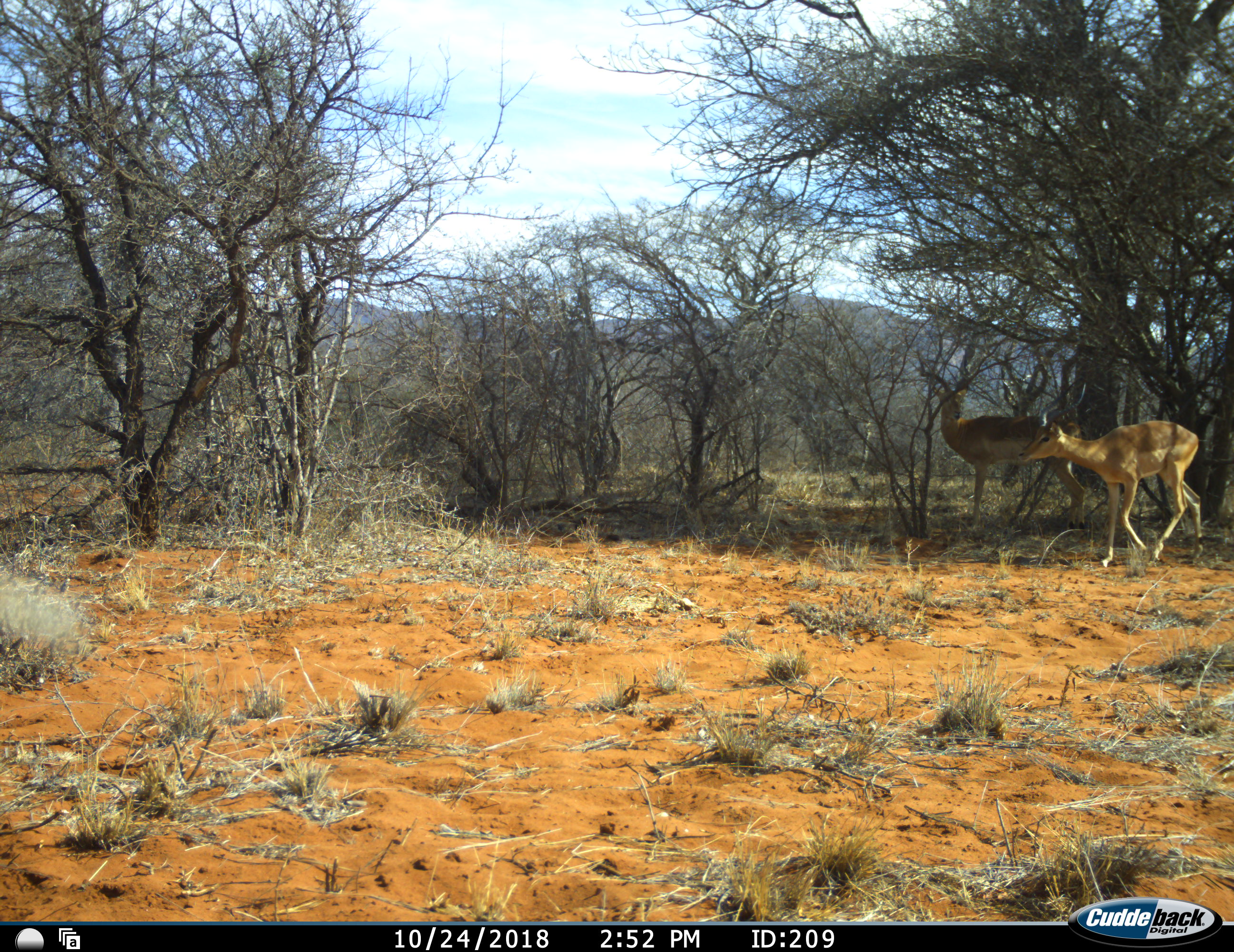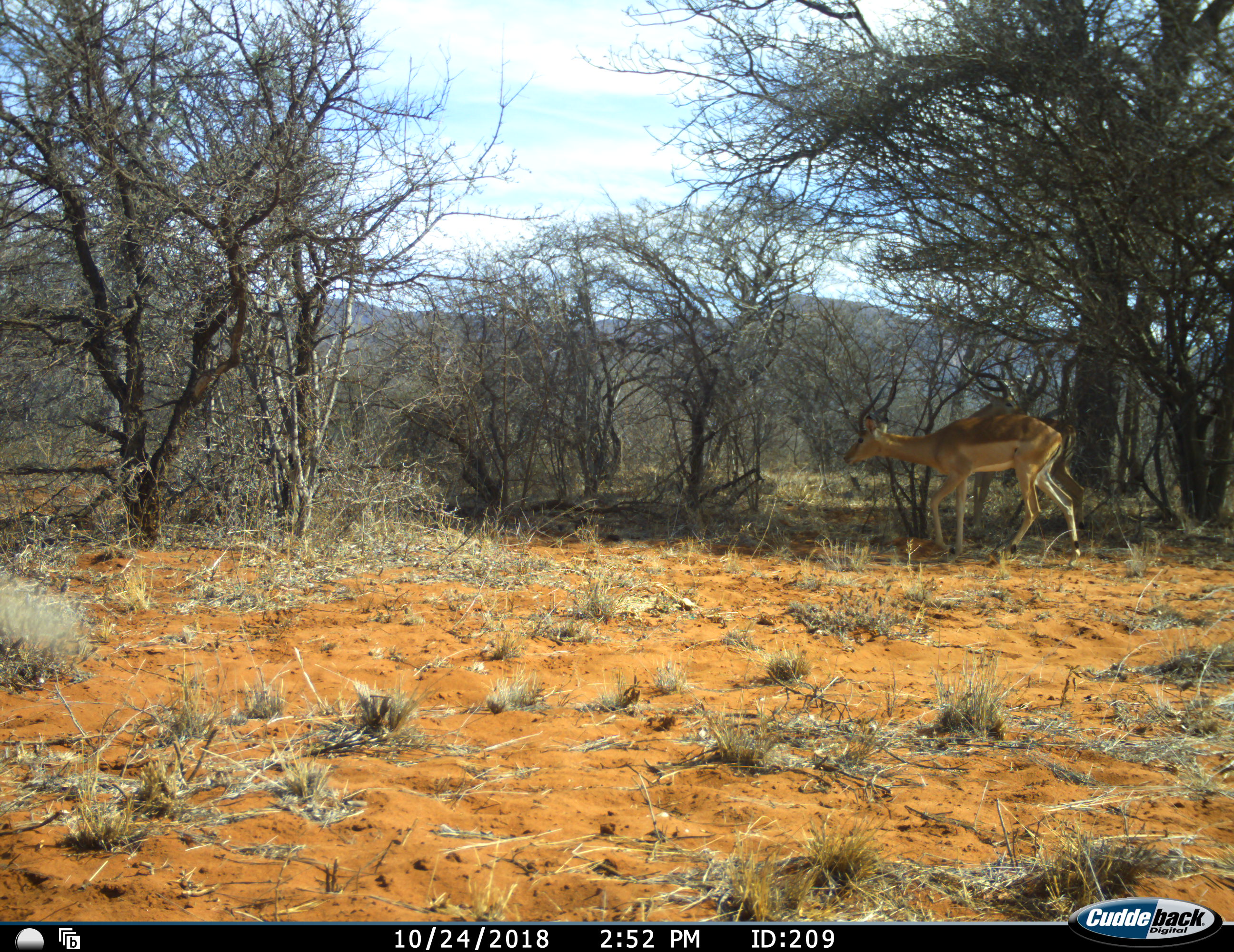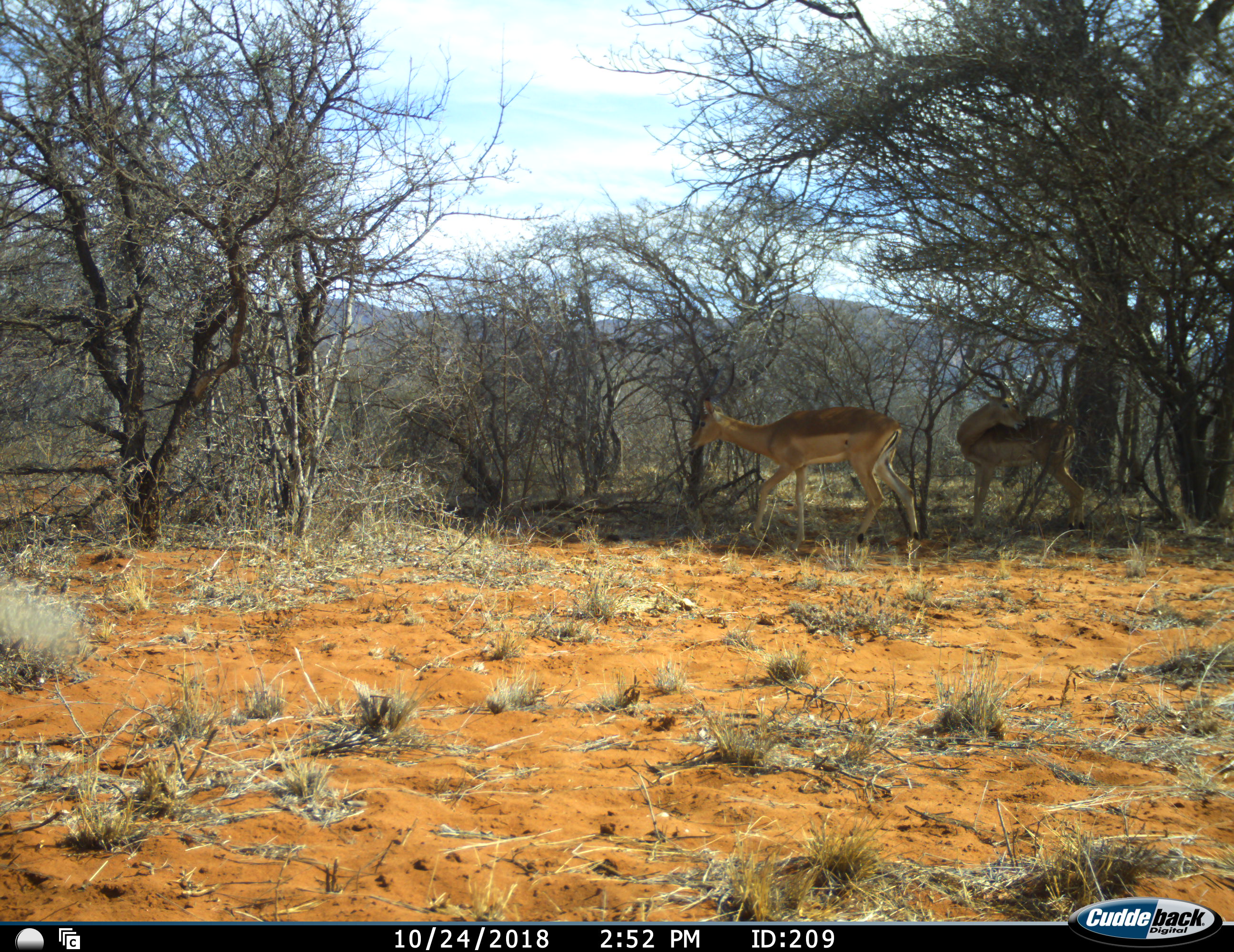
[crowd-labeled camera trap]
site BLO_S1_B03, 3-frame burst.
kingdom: Animalia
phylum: Chordata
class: Mammalia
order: Artiodactyla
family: Bovidae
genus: Aepyceros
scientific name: Aepyceros melampus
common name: impala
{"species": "impala (Aepyceros melampus)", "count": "2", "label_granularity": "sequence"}